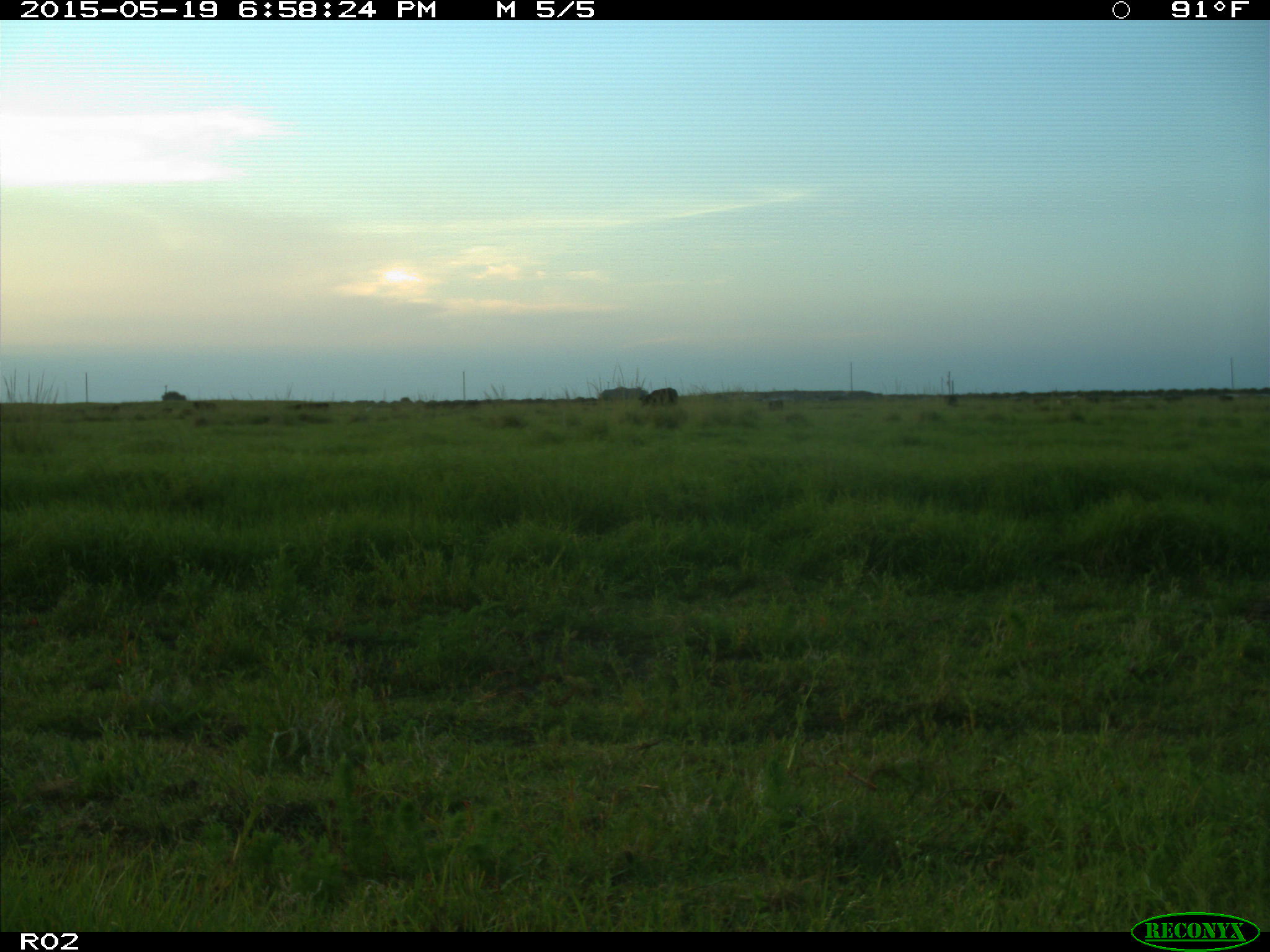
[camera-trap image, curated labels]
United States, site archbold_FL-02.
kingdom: Animalia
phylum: Chordata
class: Mammalia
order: Artiodactyla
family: Bovidae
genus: Bos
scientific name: Bos taurus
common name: domestic cow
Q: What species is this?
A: Bos taurus (domestic cow).